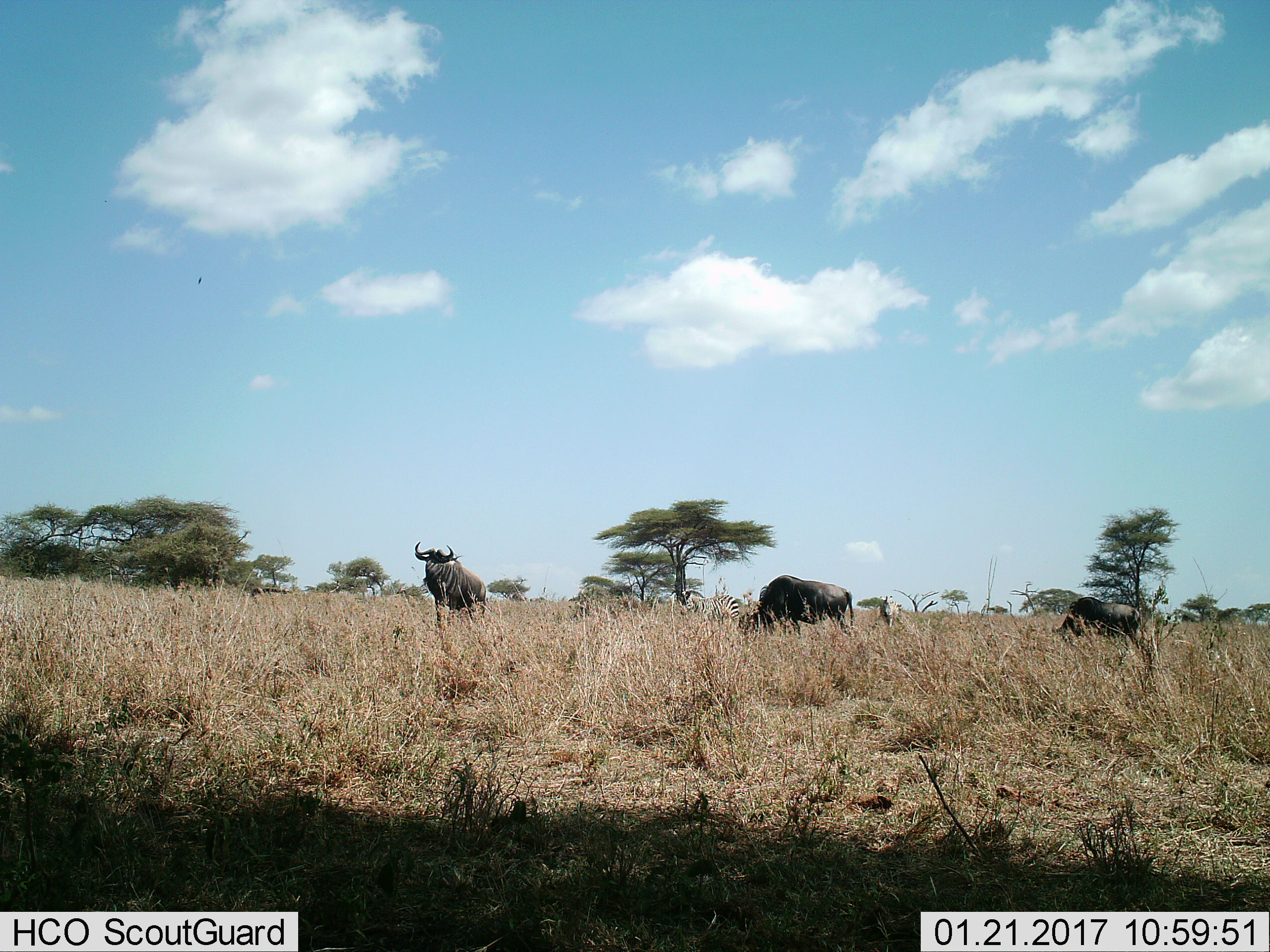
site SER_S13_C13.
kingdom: Animalia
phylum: Chordata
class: Mammalia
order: Artiodactyla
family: Bovidae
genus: Connochaetes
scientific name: Connochaetes taurinus taurinus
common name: blue wildebeest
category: wildebeestblue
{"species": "wildebeestblue (blue wildebeest) (Connochaetes taurinus taurinus)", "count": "3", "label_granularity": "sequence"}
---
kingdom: Animalia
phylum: Chordata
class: Mammalia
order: Perissodactyla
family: Equidae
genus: Equus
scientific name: Equus quagga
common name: plains zebra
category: zebraplains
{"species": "zebraplains (plains zebra) (Equus quagga)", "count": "2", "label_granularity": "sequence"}